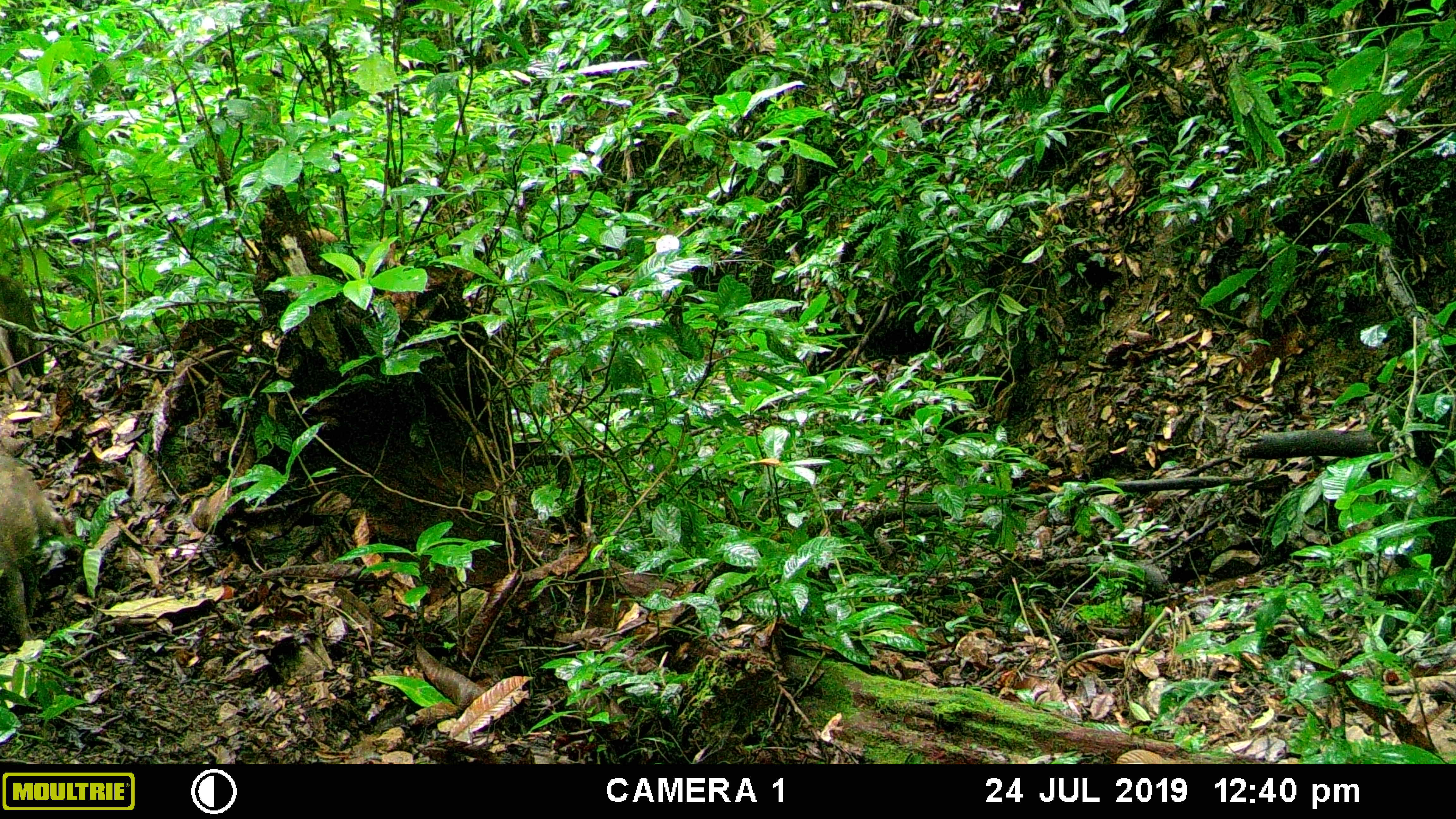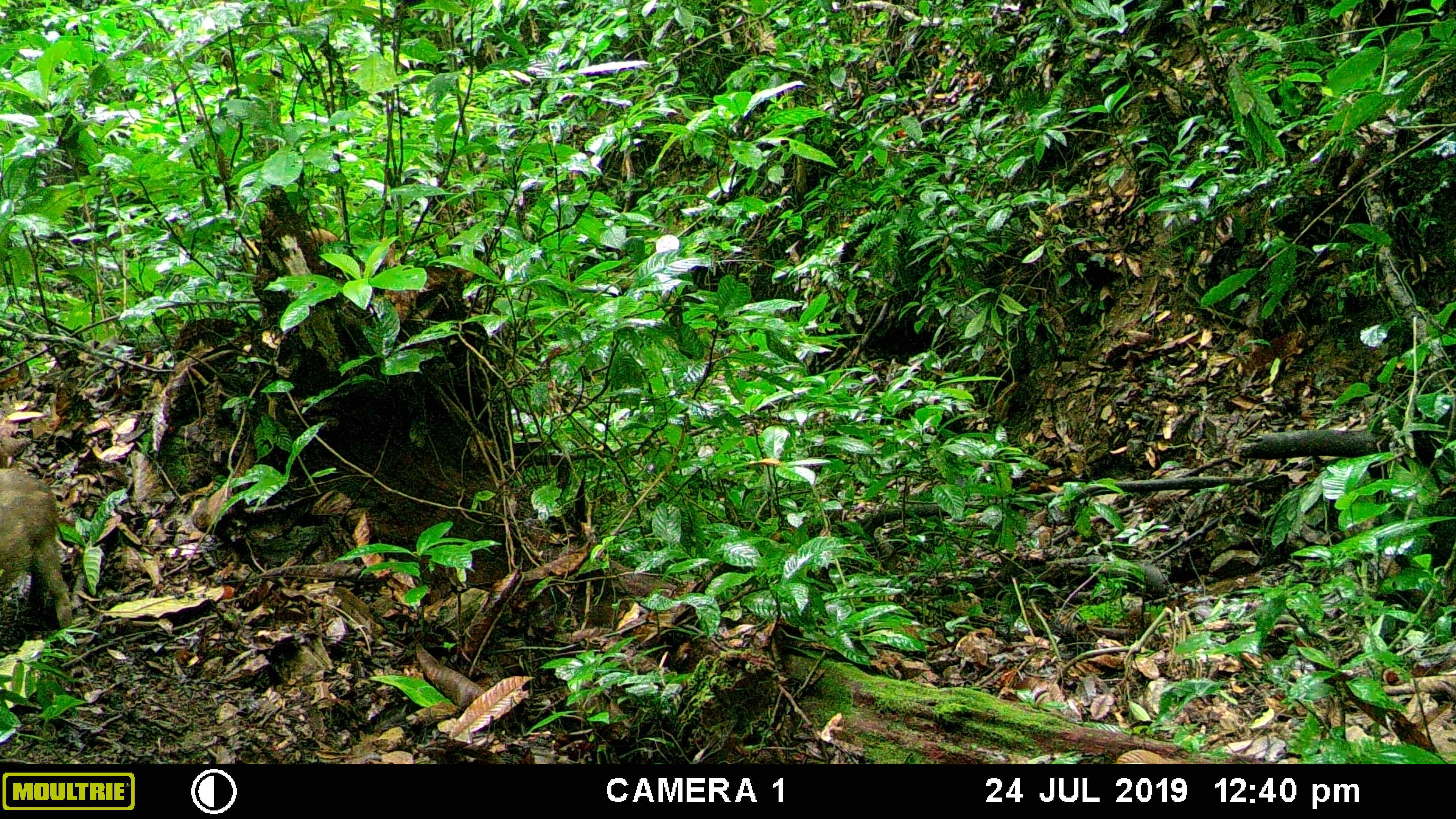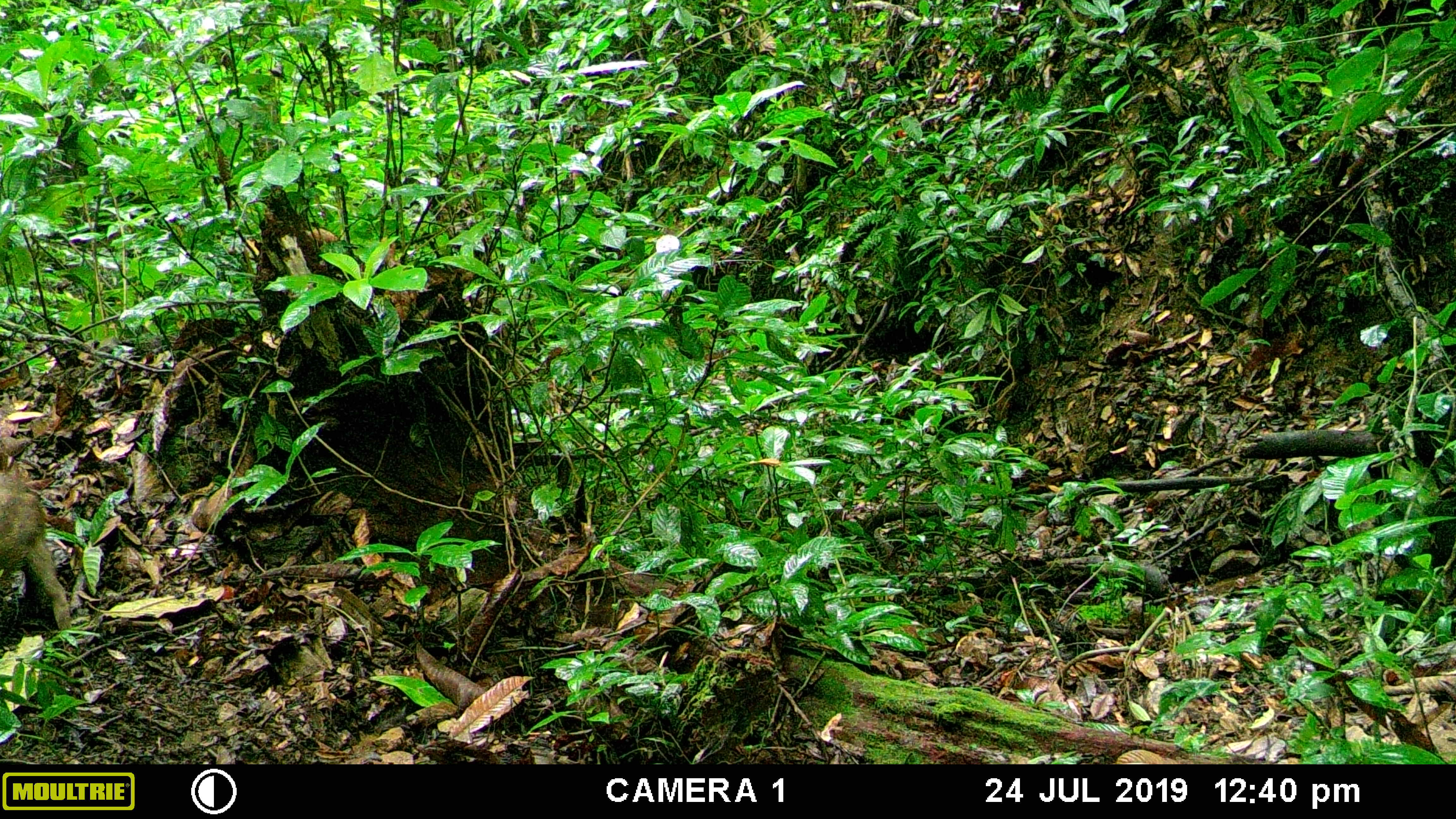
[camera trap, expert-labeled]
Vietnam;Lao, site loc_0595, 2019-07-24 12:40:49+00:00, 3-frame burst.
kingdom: Animalia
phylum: Chordata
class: Mammalia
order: Artiodactyla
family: Suidae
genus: Sus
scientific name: Sus scrofa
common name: eurasian wild pig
Eurasian wild pig (Sus scrofa). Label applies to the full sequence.